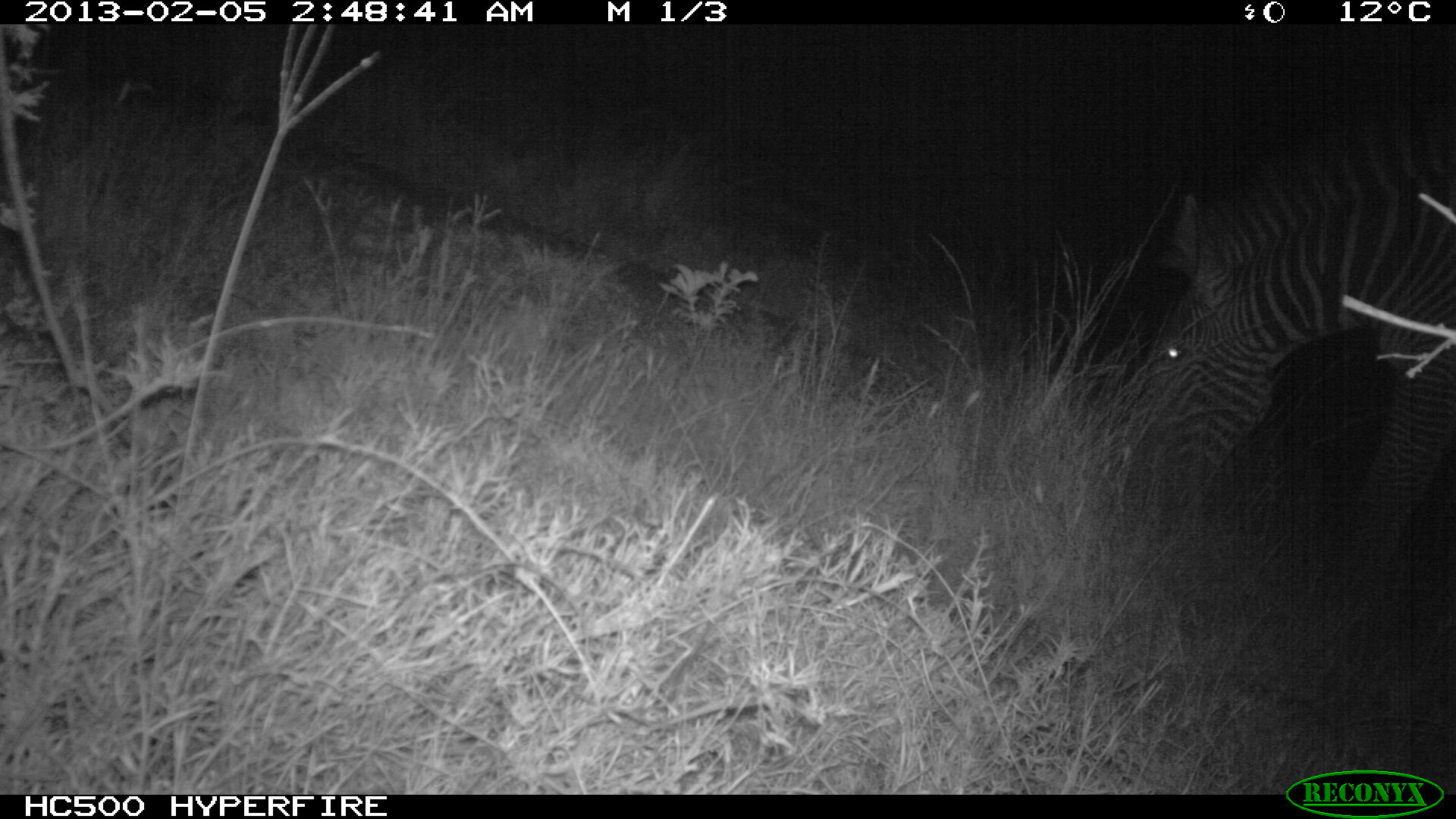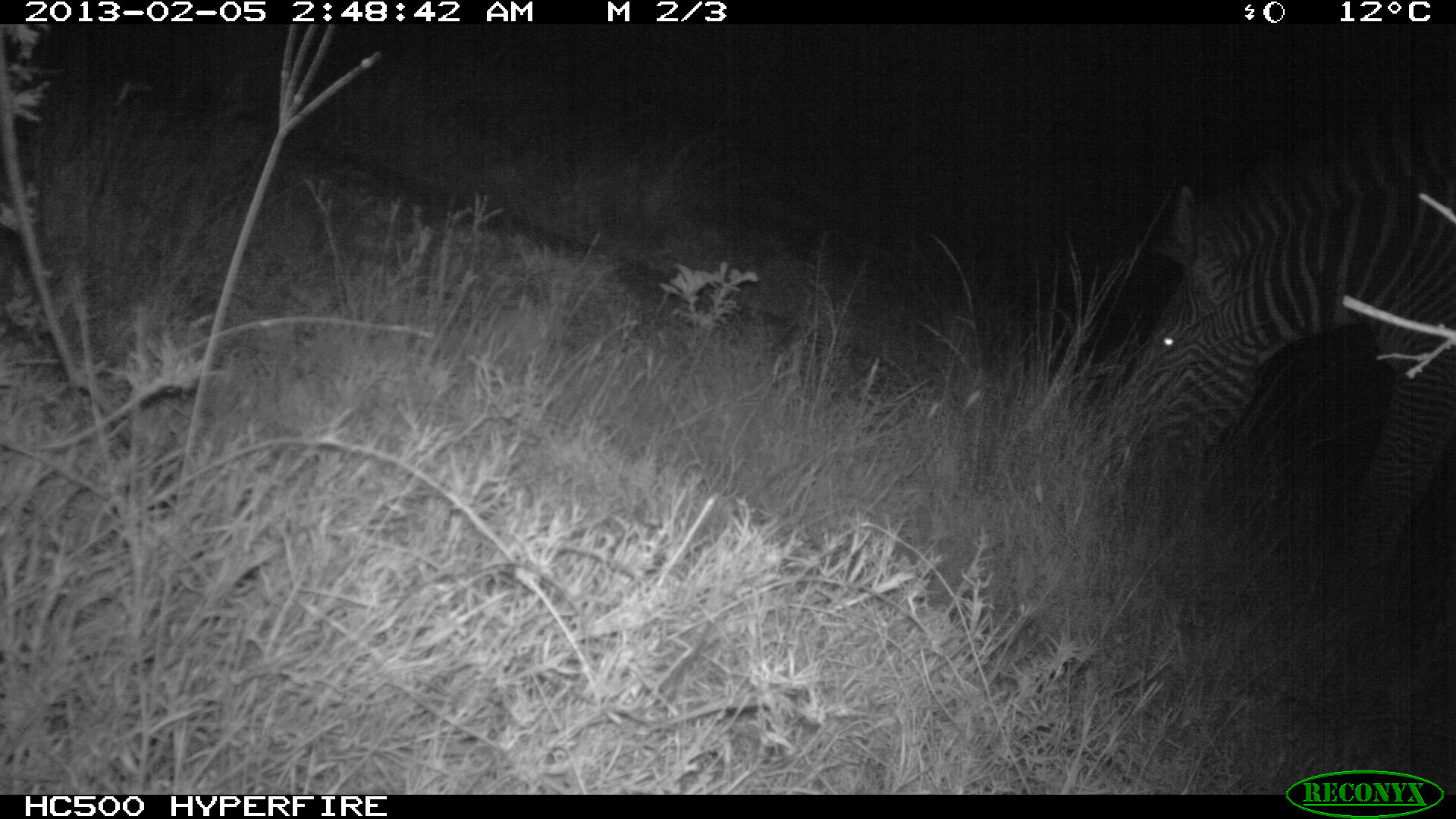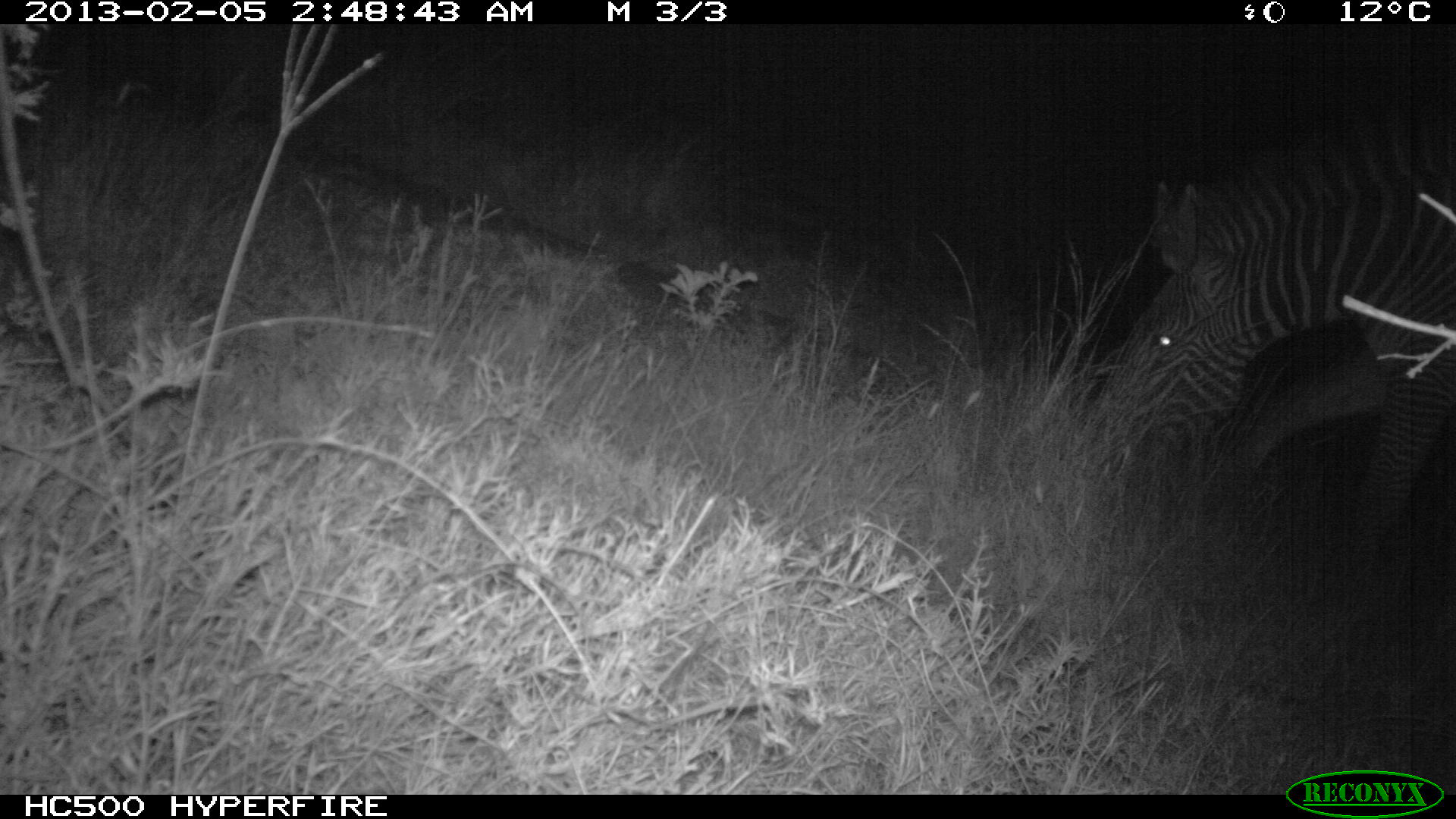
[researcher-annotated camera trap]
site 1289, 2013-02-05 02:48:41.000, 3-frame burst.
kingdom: Animalia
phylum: Chordata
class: Mammalia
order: Perissodactyla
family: Equidae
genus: Equus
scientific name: Equus grevyi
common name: grévy's zebra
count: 1